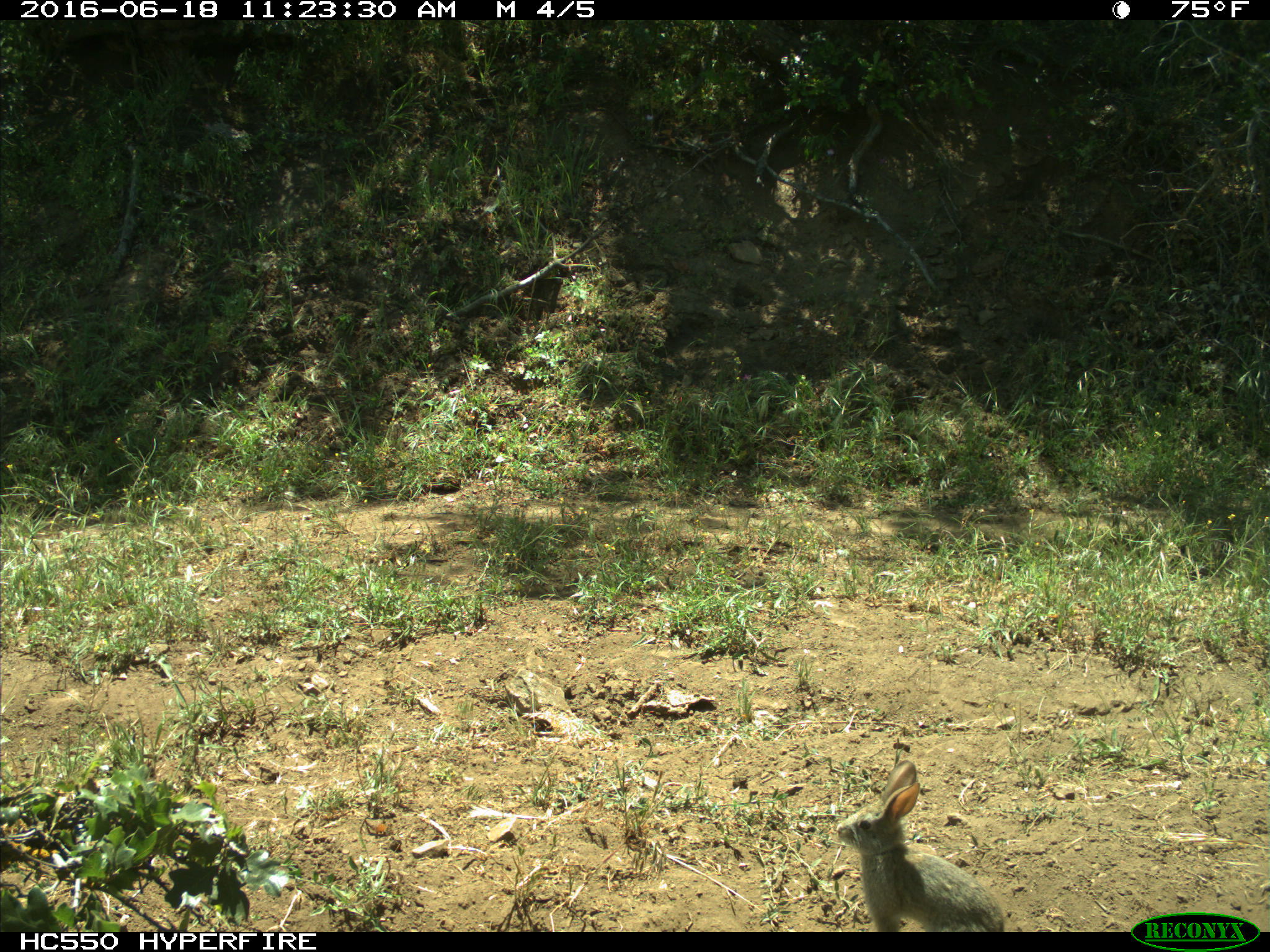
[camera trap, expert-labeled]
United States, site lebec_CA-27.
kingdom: Animalia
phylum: Chordata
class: Mammalia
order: Lagomorpha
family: Leporidae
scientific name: Leporidae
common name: rabbits and hares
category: unidentified rabbit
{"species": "unidentified rabbit (rabbits and hares) (Leporidae)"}